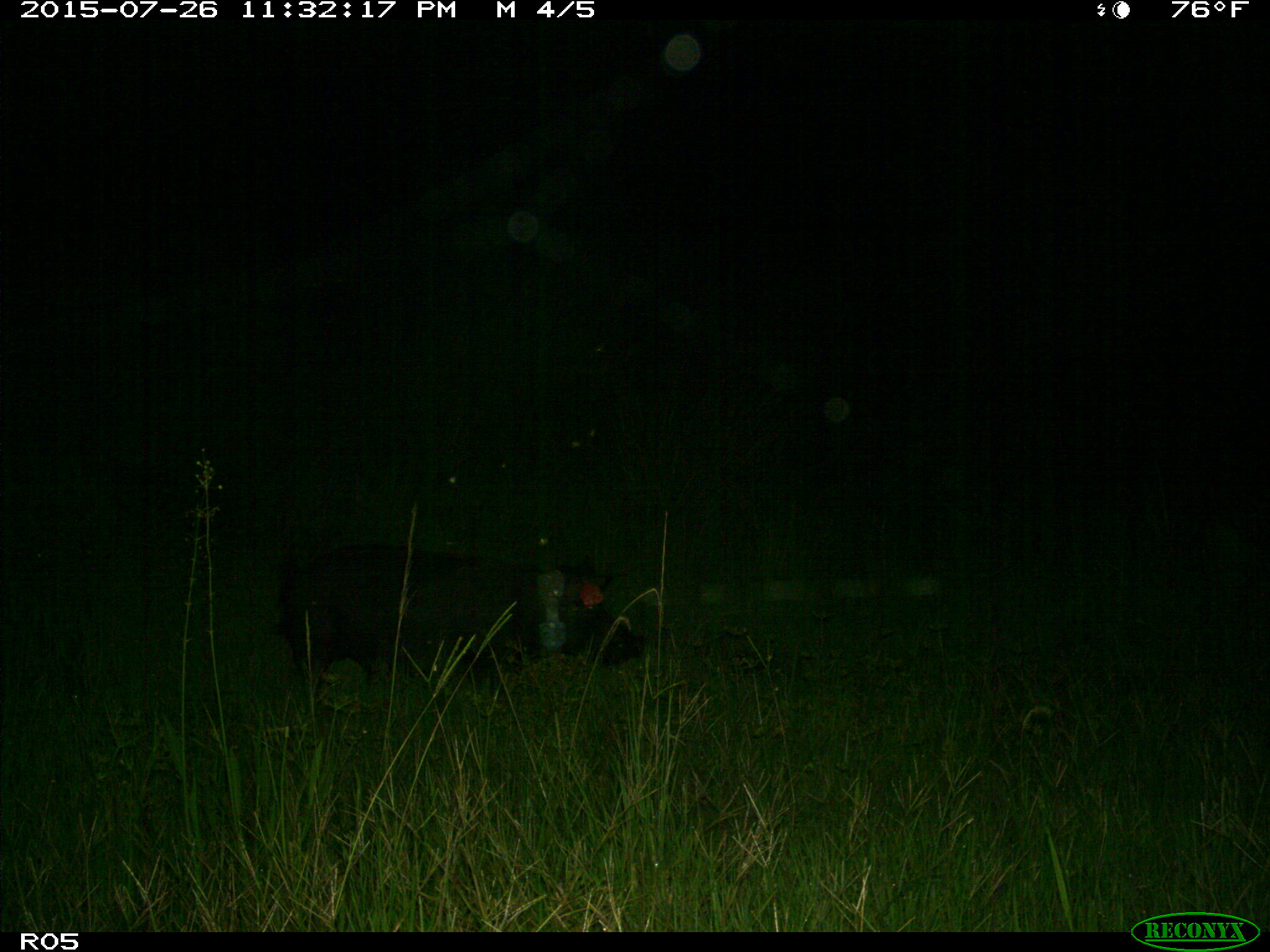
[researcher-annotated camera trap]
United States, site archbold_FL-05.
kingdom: Animalia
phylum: Chordata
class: Mammalia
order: Artiodactyla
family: Suidae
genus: Sus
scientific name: Sus scrofa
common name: wild boar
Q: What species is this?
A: Sus scrofa (wild boar).